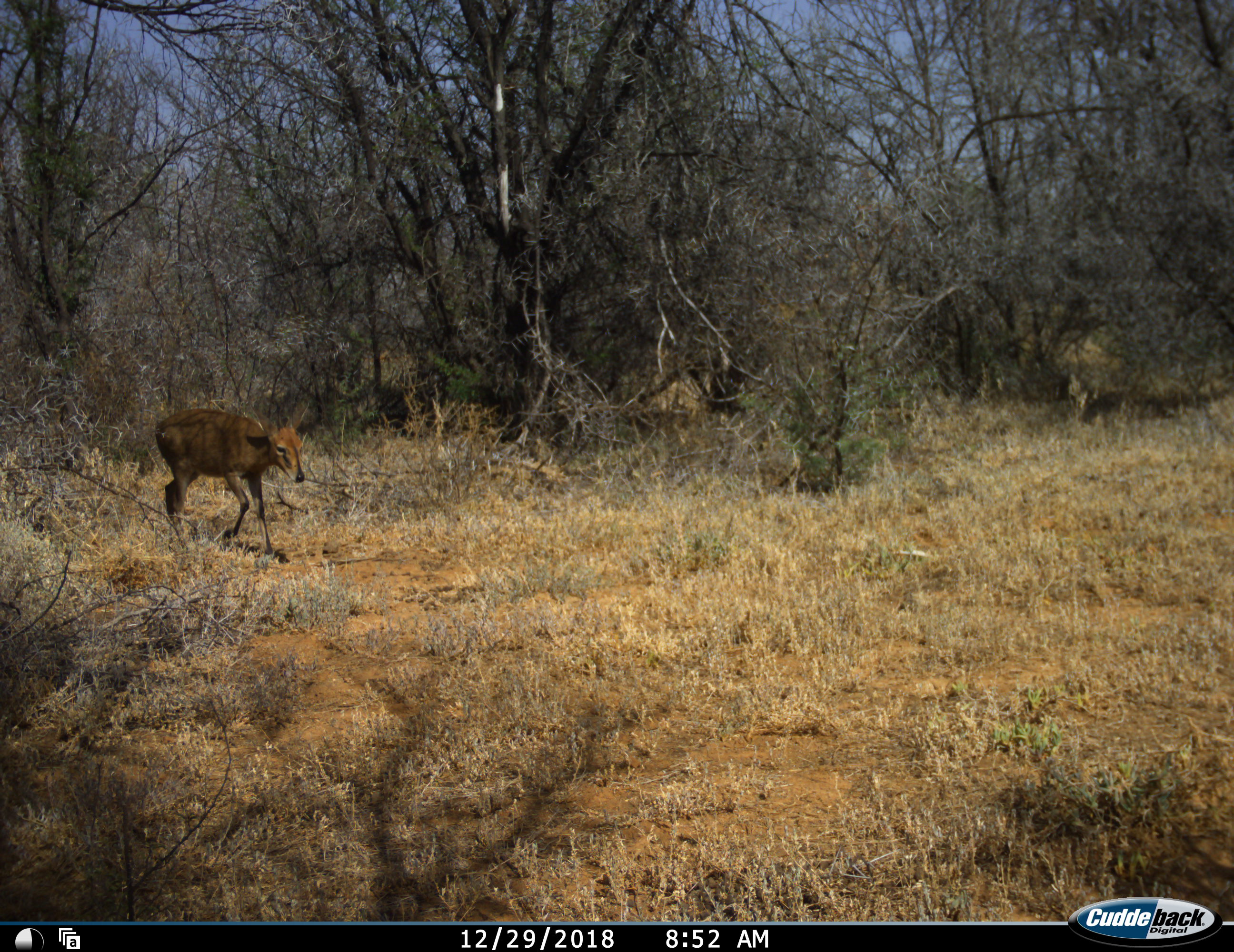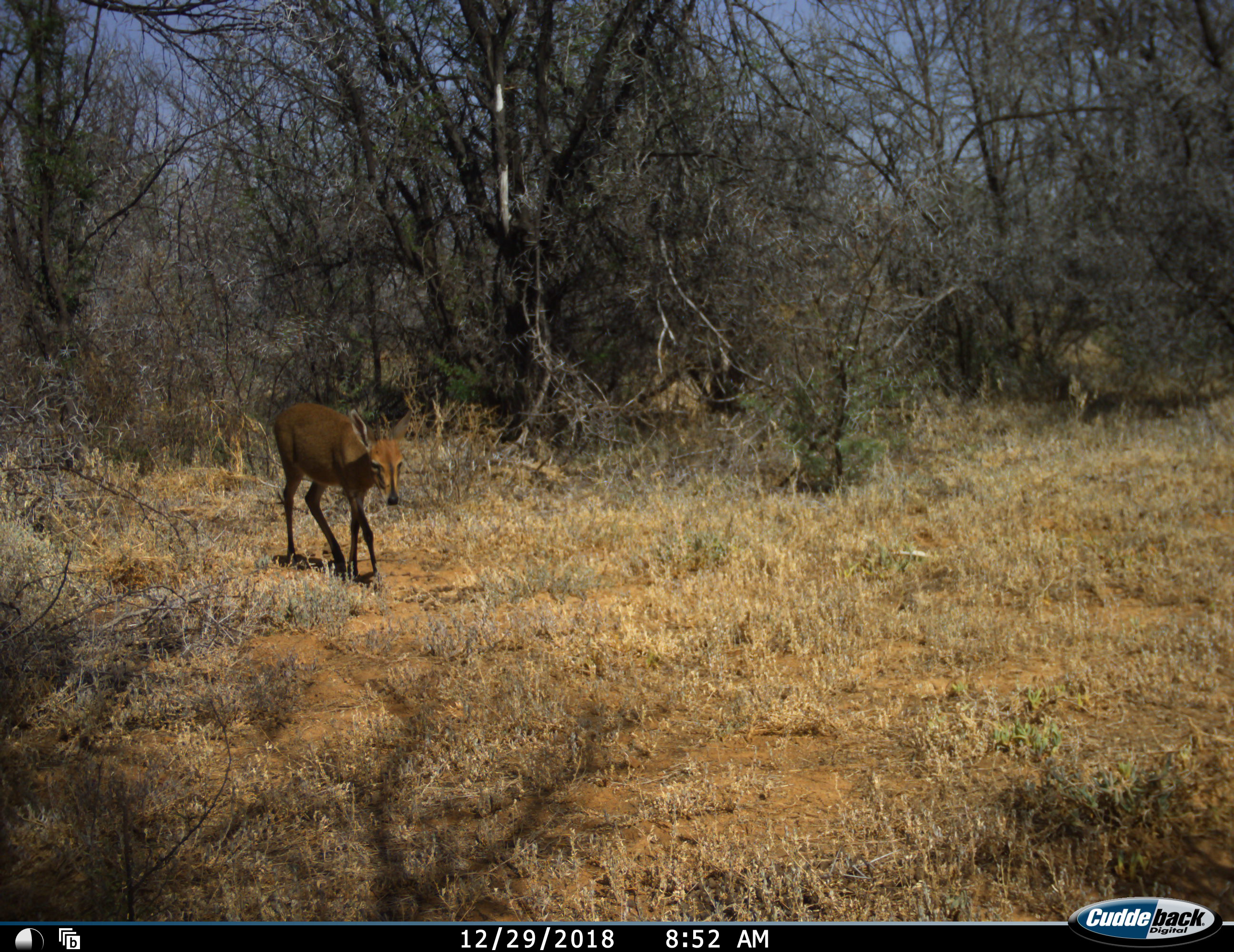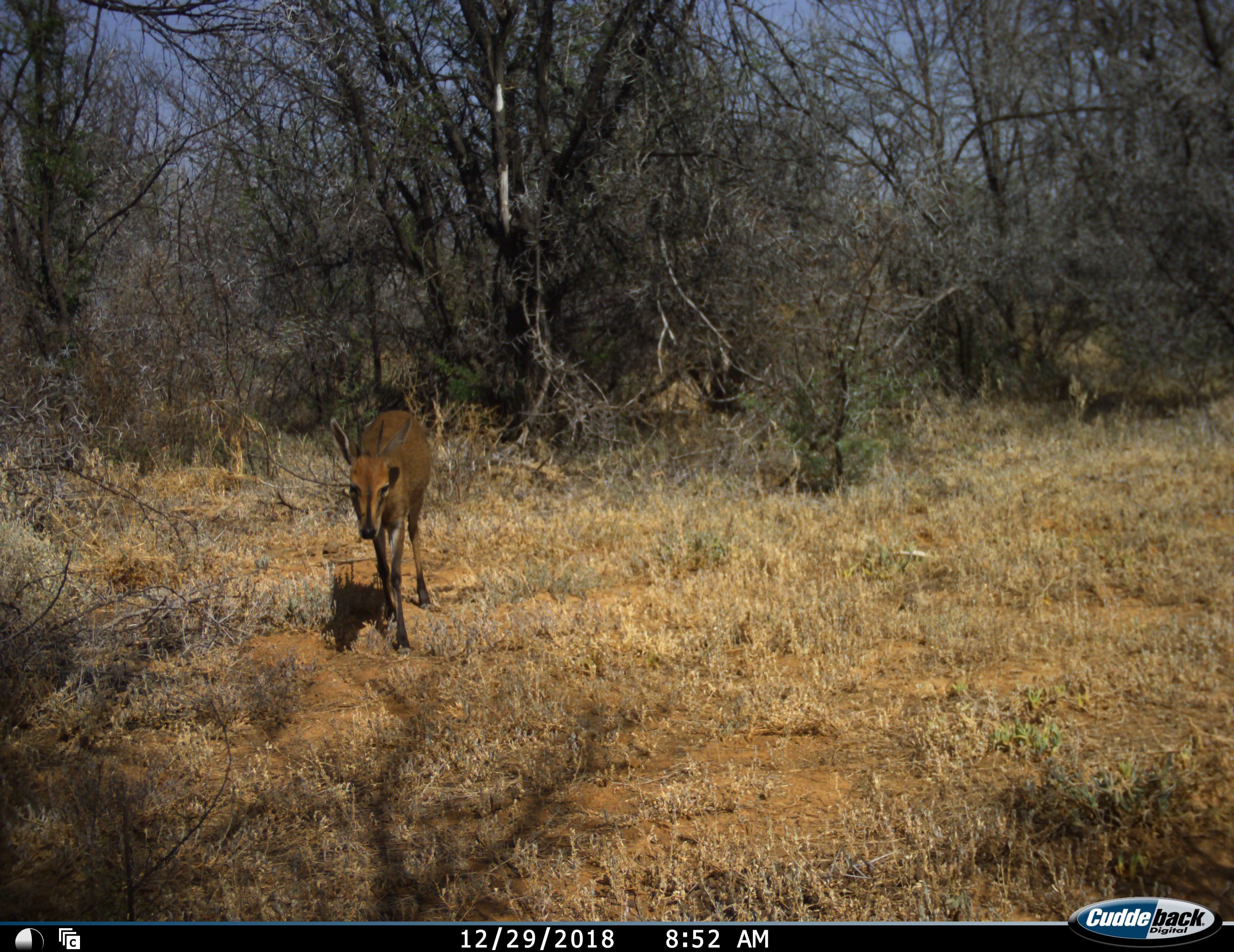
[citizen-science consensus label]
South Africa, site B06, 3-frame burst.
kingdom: Animalia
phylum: Chordata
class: Mammalia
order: Artiodactyla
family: Bovidae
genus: Sylvicapra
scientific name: Sylvicapra grimmia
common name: common grey duiker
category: duikercommongrey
Duikercommongrey (common grey duiker) (Sylvicapra grimmia), count 1. Behavior (volunteer vote fractions): standing 0%, resting 0%, moving 100%, interacting 0%. Young present (vote fraction): 0%. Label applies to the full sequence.